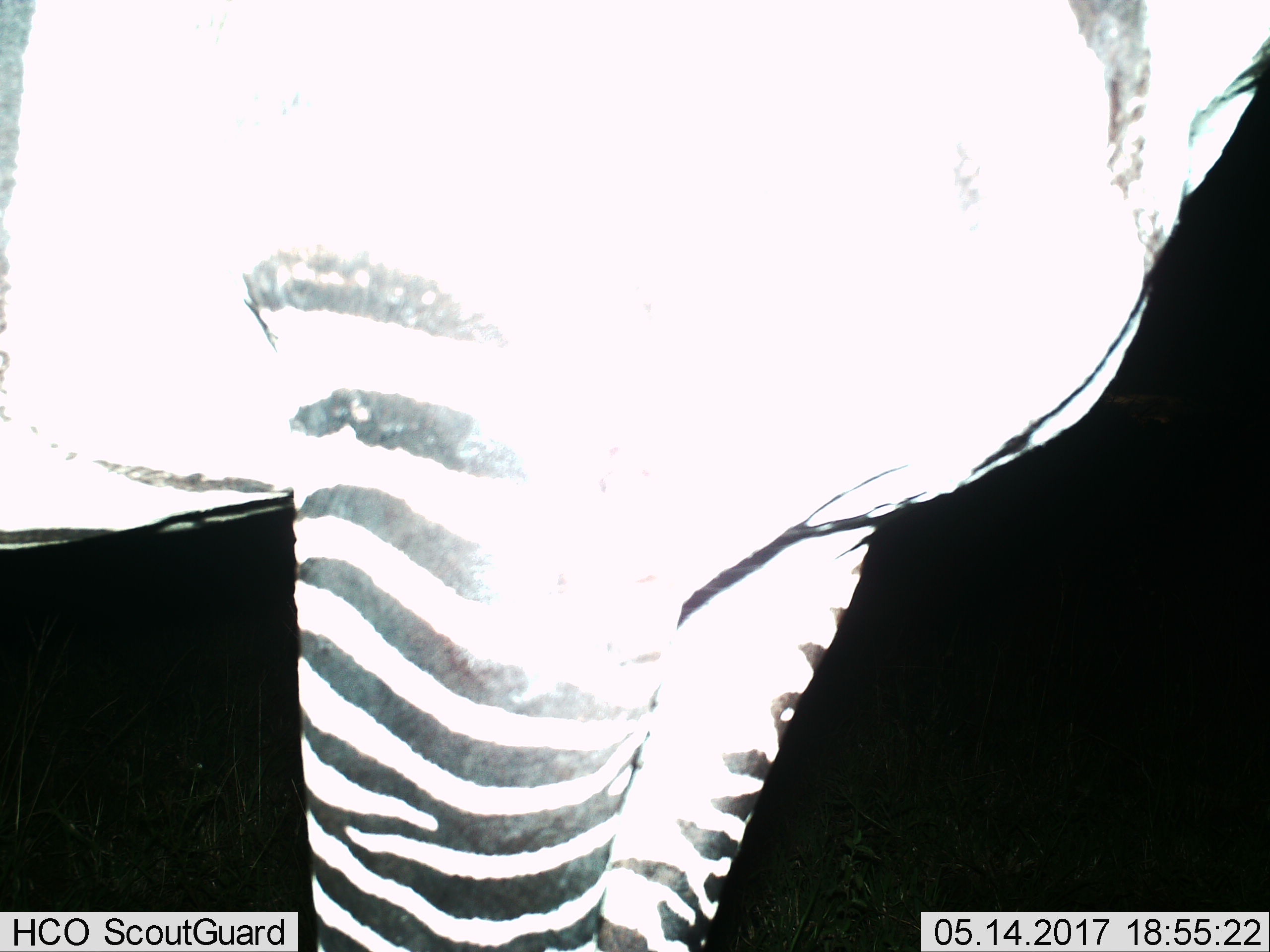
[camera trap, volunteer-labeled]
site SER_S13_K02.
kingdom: Animalia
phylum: Chordata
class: Mammalia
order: Perissodactyla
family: Equidae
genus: Equus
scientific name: Equus quagga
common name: plains zebra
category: zebraplains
Zebraplains (plains zebra) (Equus quagga), count 1. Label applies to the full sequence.